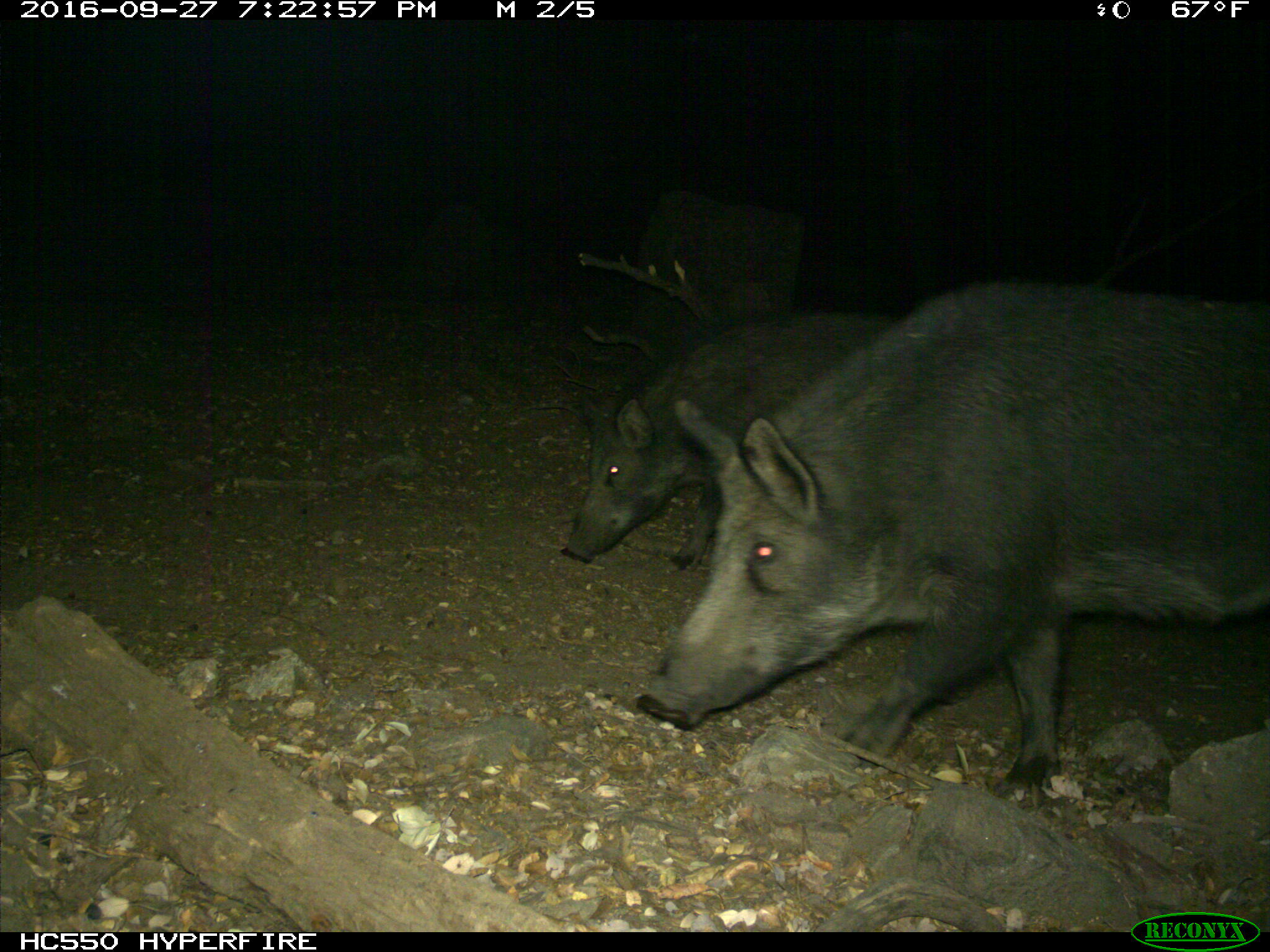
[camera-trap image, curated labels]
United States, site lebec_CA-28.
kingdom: Animalia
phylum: Chordata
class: Mammalia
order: Artiodactyla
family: Suidae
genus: Sus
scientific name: Sus scrofa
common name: wild boar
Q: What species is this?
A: Sus scrofa (wild boar).